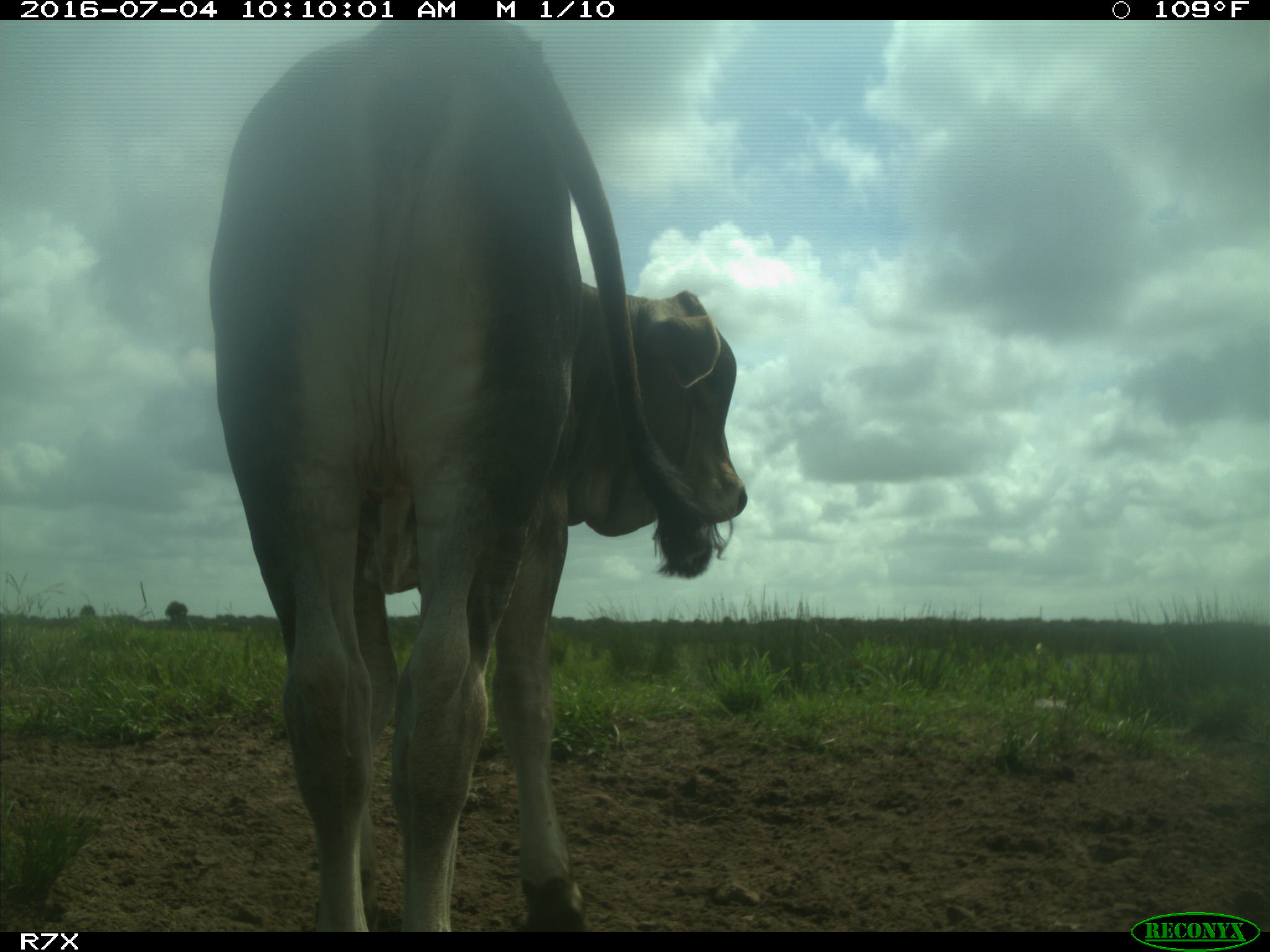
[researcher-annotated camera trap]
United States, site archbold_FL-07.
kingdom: Animalia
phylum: Chordata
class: Mammalia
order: Artiodactyla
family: Bovidae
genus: Bos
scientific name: Bos taurus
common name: domestic cow